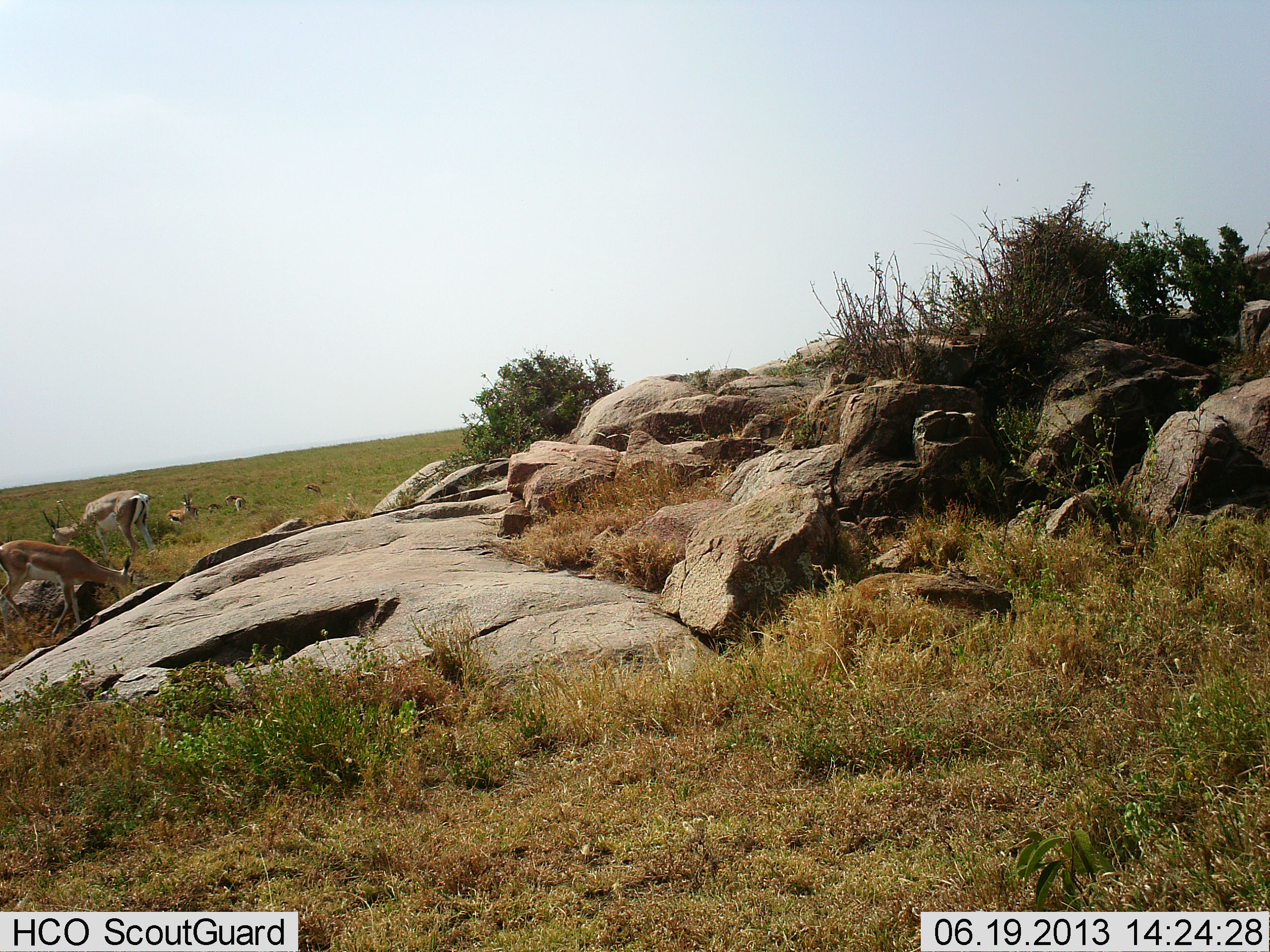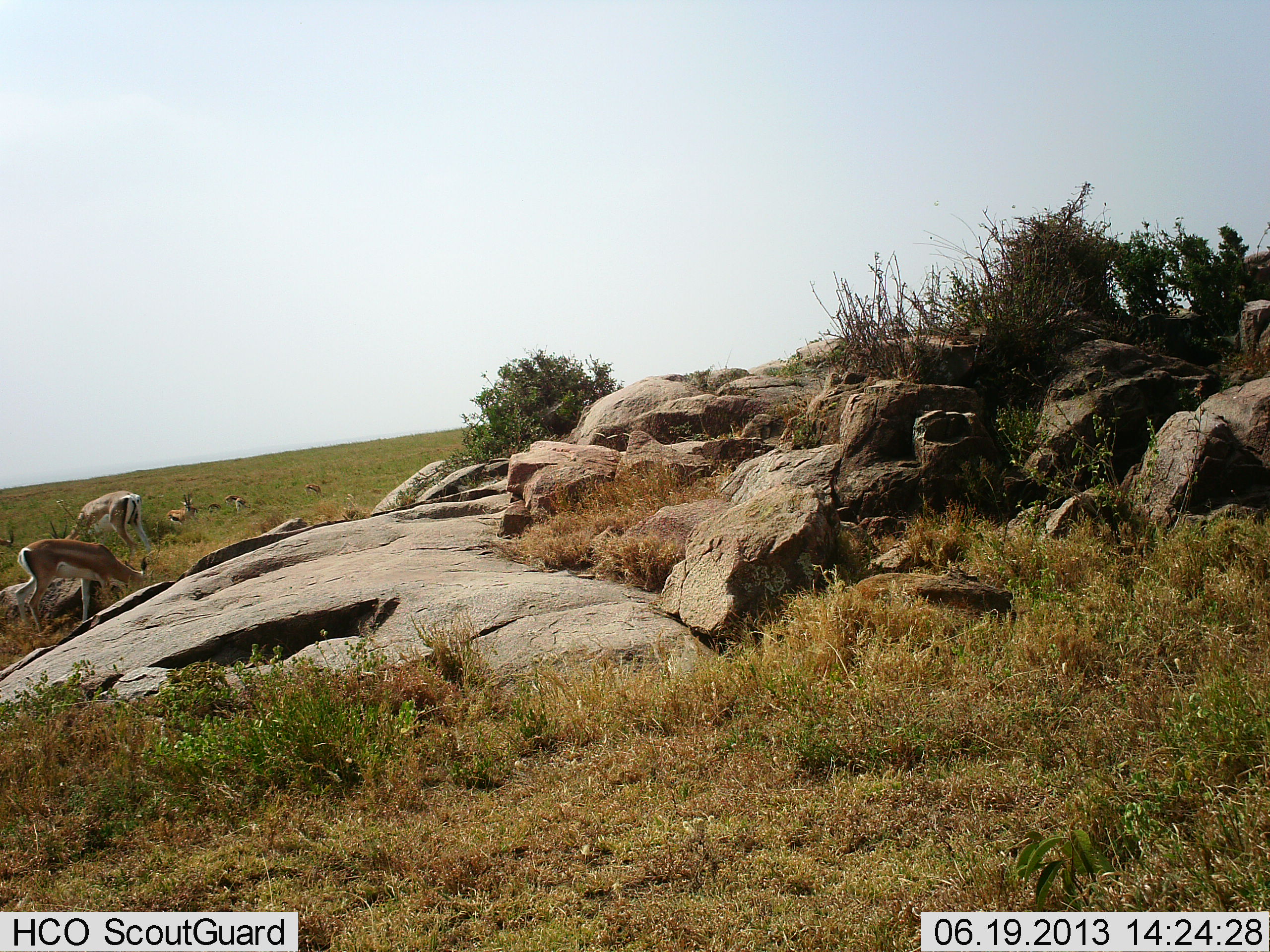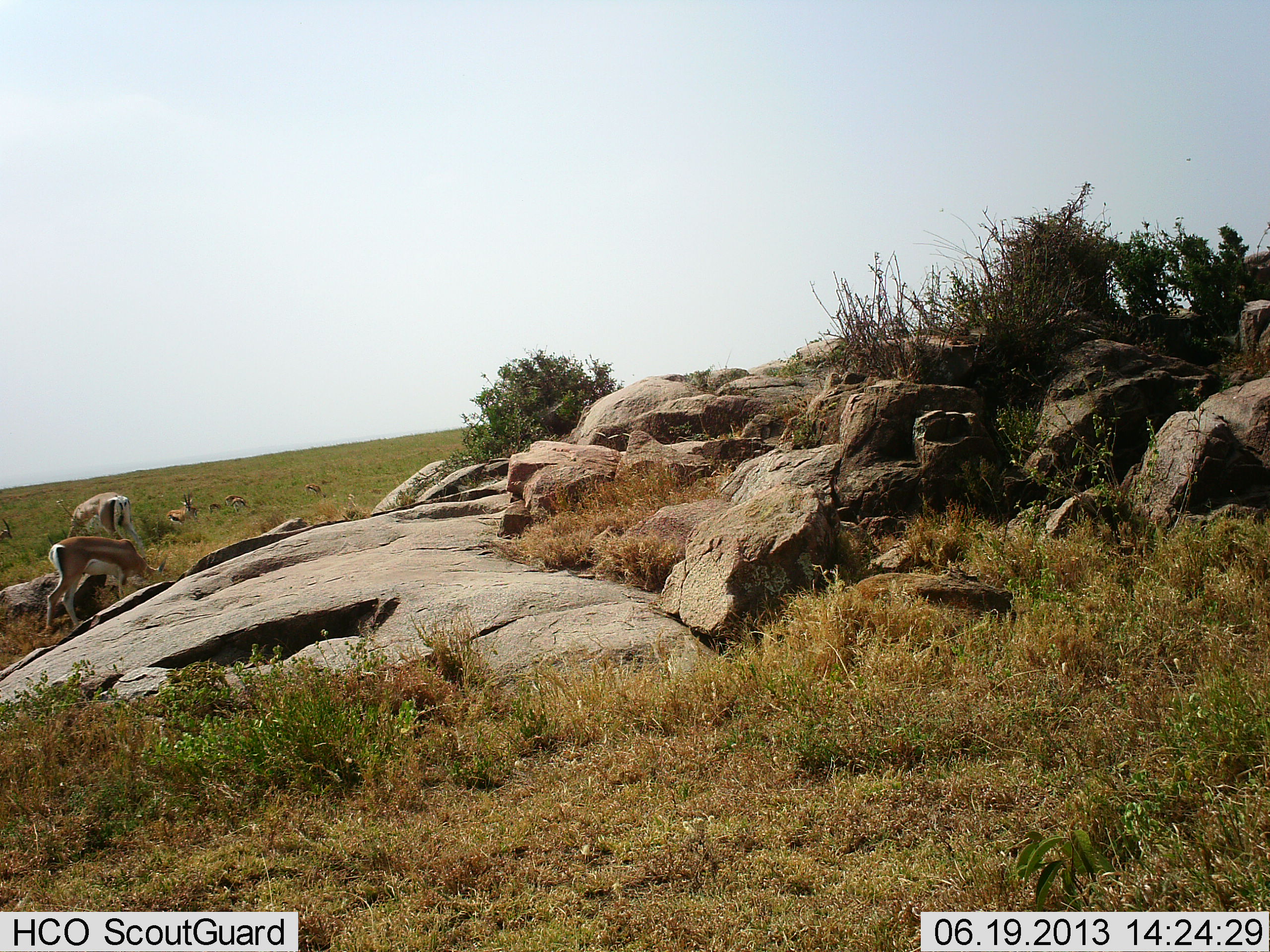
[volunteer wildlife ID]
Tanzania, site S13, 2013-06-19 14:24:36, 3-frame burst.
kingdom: Animalia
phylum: Chordata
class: Mammalia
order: Artiodactyla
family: Bovidae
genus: Eudorcas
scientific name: Eudorcas thomsonii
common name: thomson's gazelle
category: gazellethomsons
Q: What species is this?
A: Gazellethomsons (thomson's gazelle) (Eudorcas thomsonii).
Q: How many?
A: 3.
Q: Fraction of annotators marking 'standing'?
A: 14%.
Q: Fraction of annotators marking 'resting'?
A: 14%.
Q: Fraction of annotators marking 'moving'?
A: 21%.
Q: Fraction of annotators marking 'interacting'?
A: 7%.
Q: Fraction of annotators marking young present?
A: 0%.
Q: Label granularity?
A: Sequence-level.